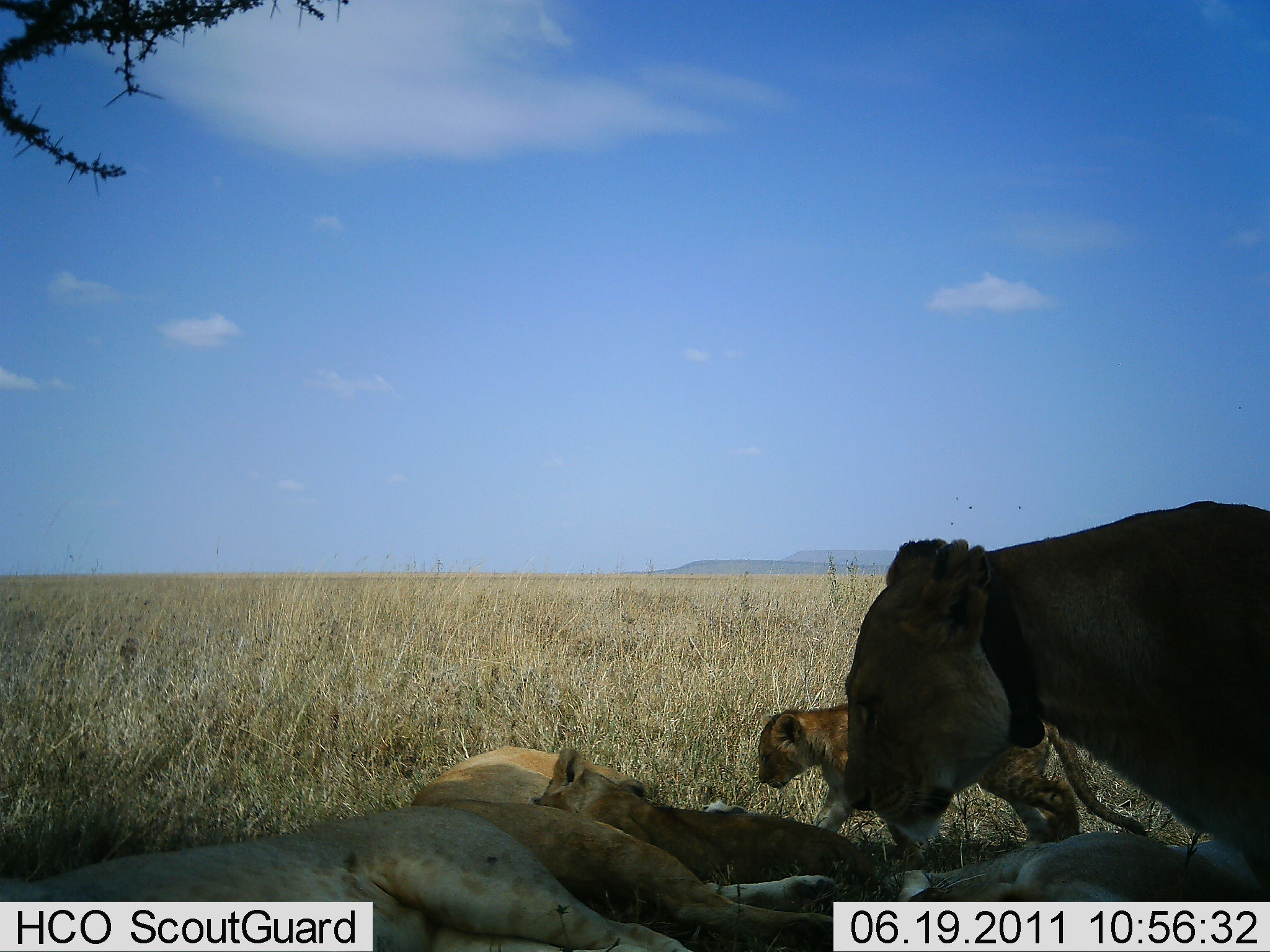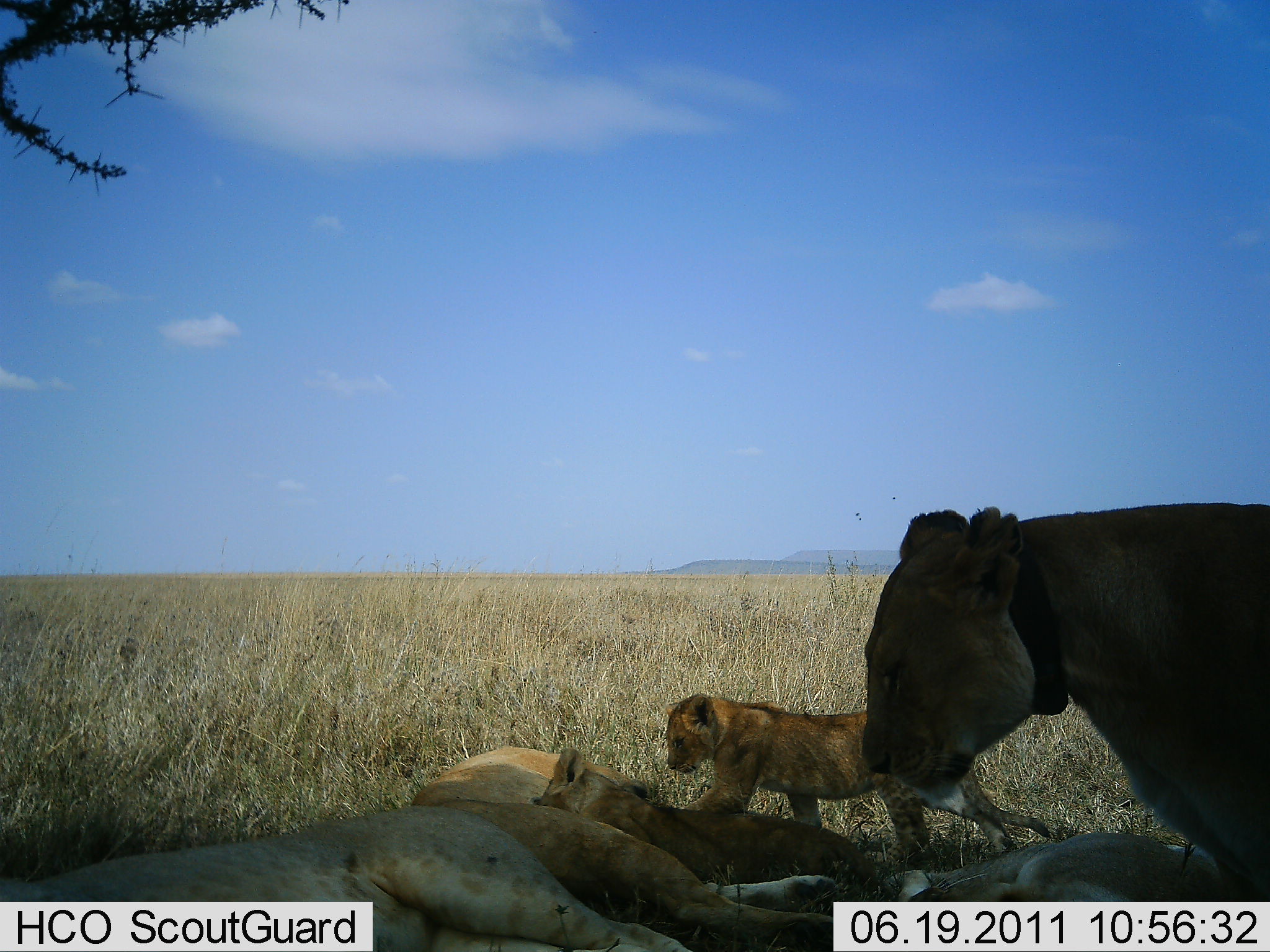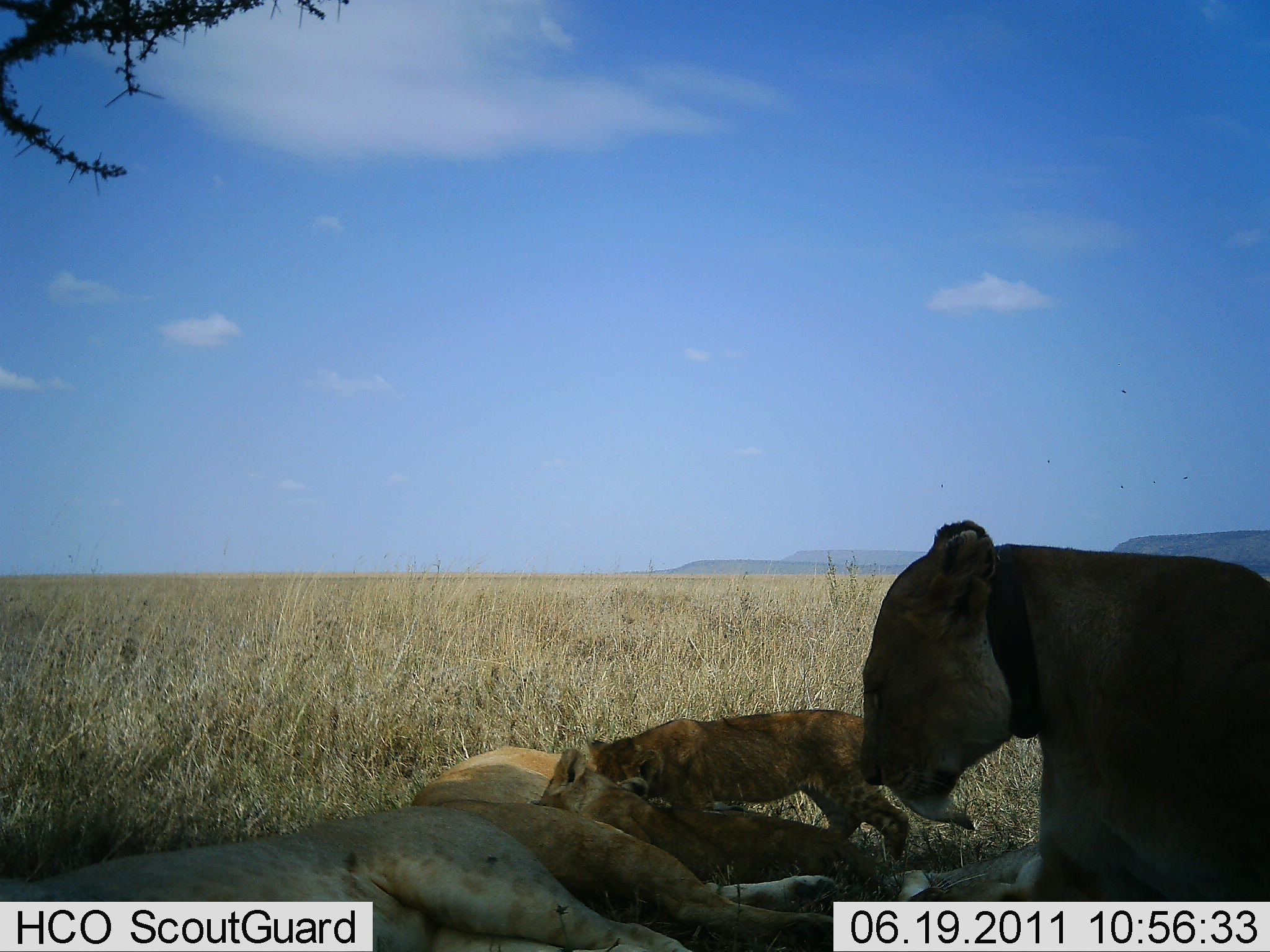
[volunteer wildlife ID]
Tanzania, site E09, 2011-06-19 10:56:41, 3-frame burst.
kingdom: Animalia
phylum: Chordata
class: Mammalia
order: Carnivora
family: Felidae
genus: Panthera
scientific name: Panthera leo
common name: lion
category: lionfemale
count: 5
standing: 0%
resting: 82%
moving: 27%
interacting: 36%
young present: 91%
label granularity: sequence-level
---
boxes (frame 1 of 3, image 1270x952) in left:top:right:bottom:
animal: 841:500:1270:881; 1:807:699:952; 413:746:866:935; 755:701:1147:851; 886:837:1269:951; 532:748:857:875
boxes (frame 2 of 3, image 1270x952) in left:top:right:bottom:
animal: 862:501:1270:897; 1:808:692:950; 408:746:872:951; 662:693:1051:860; 864:833:1269:952; 531:750:867:878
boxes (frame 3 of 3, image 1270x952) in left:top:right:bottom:
animal: 860:518:1270:950; 0:807:704:950; 408:745:855:949; 532:747:873:893; 586:708:912:860